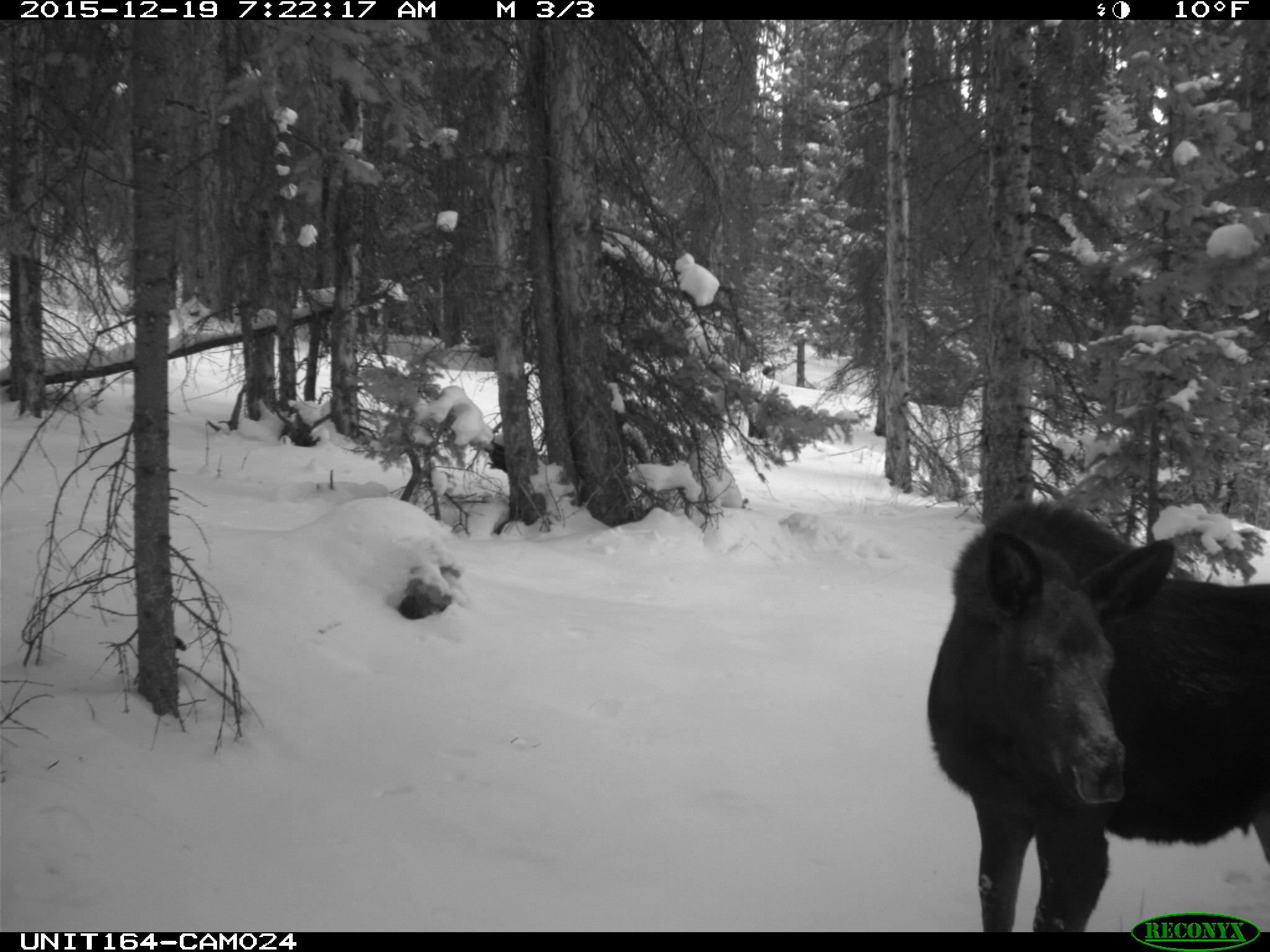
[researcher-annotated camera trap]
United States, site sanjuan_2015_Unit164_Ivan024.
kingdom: Animalia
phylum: Chordata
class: Mammalia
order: Artiodactyla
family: Cervidae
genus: Alces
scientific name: Alces alces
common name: moose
Alces alces (moose).